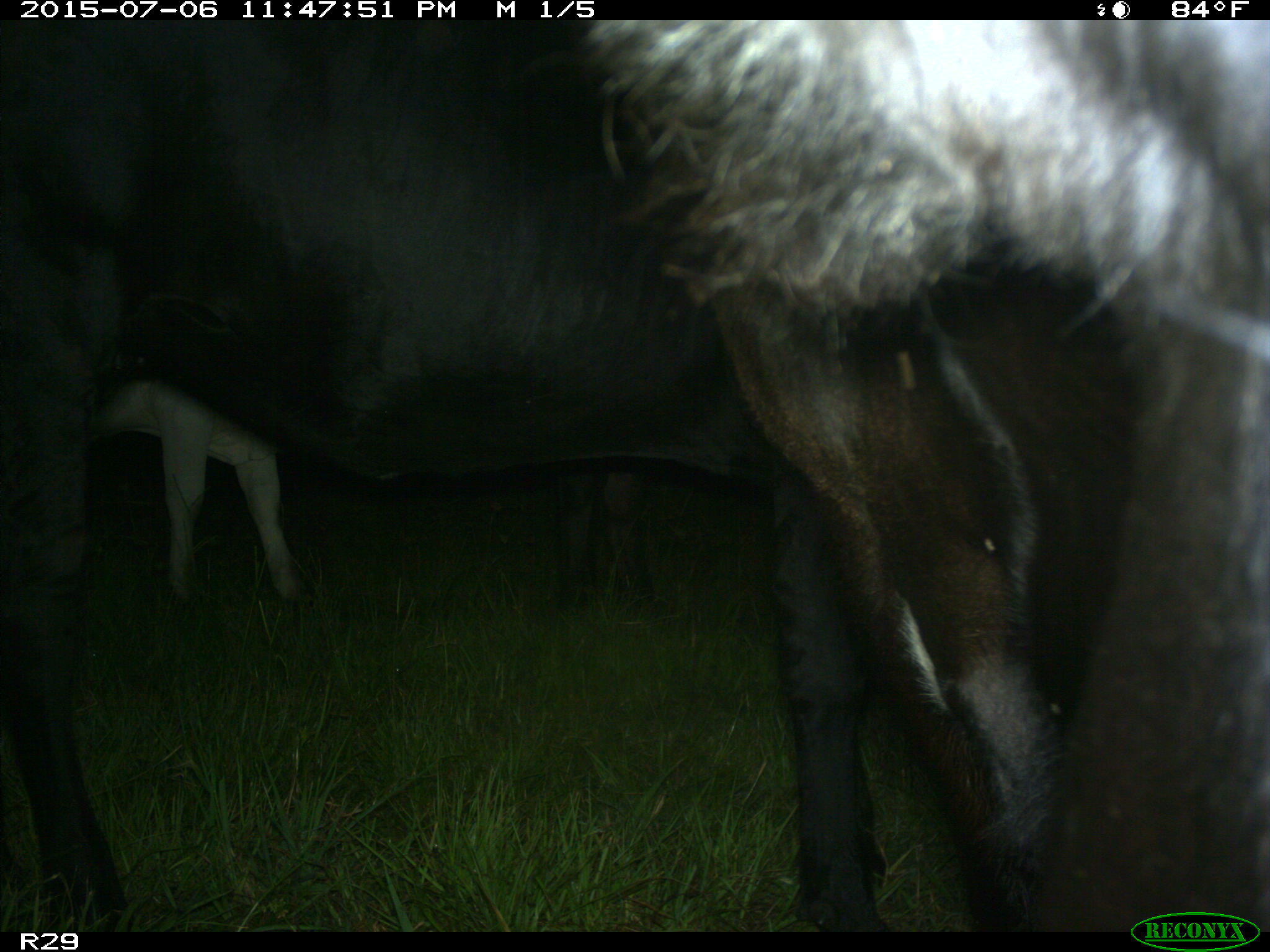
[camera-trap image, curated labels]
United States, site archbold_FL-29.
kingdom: Animalia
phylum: Chordata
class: Mammalia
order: Artiodactyla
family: Bovidae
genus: Bos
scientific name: Bos taurus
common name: domestic cow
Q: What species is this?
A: Bos taurus (domestic cow).